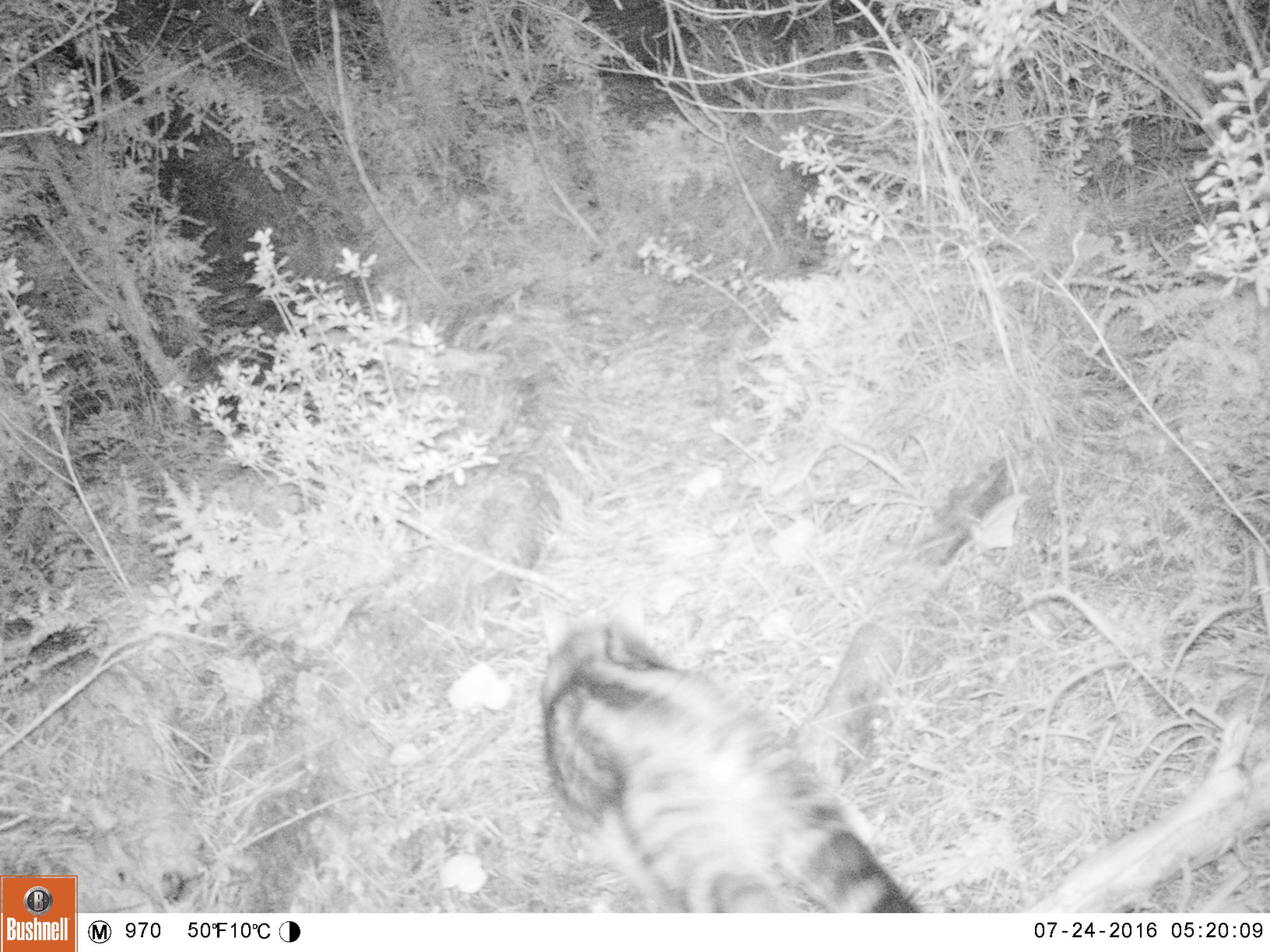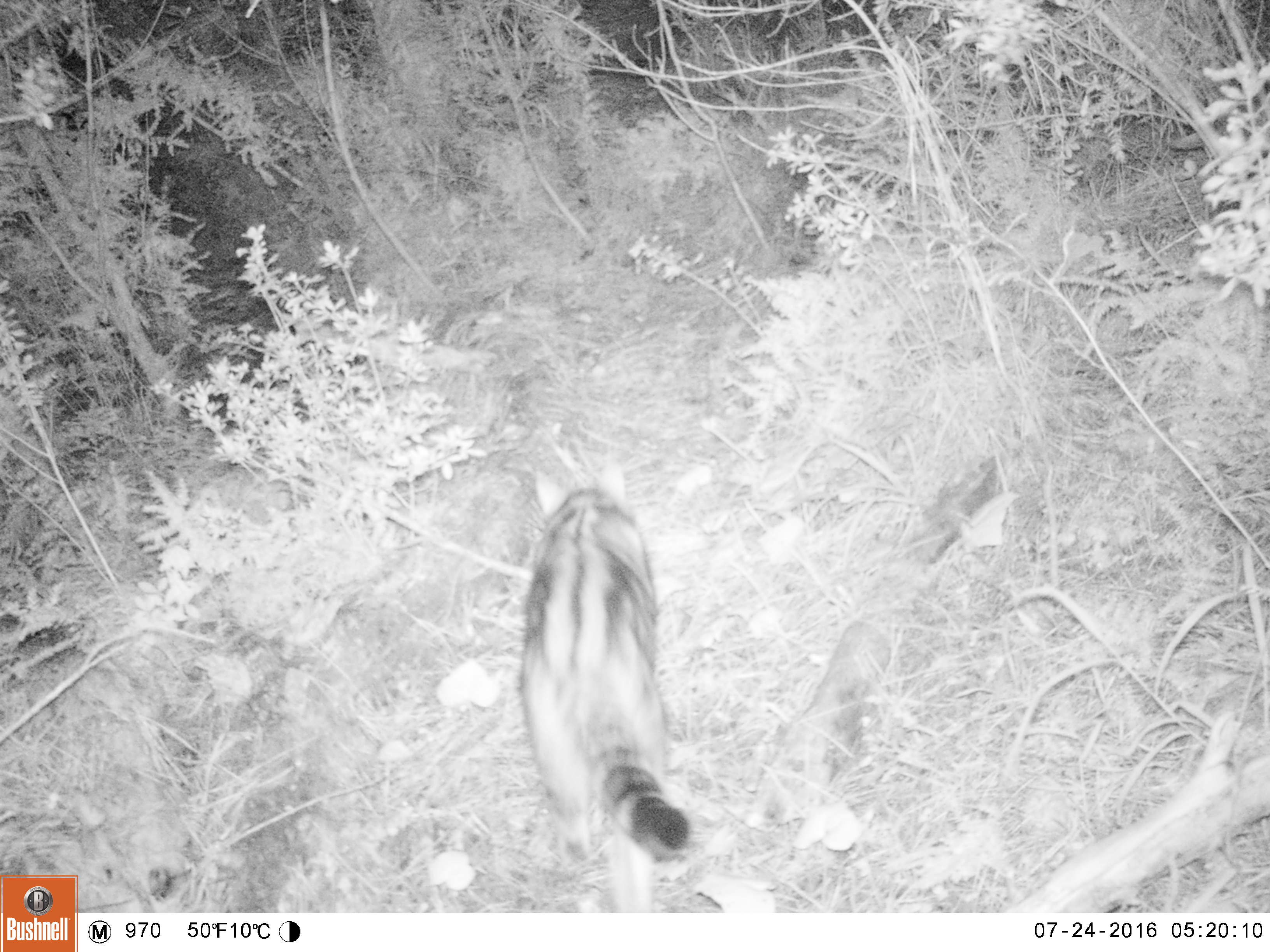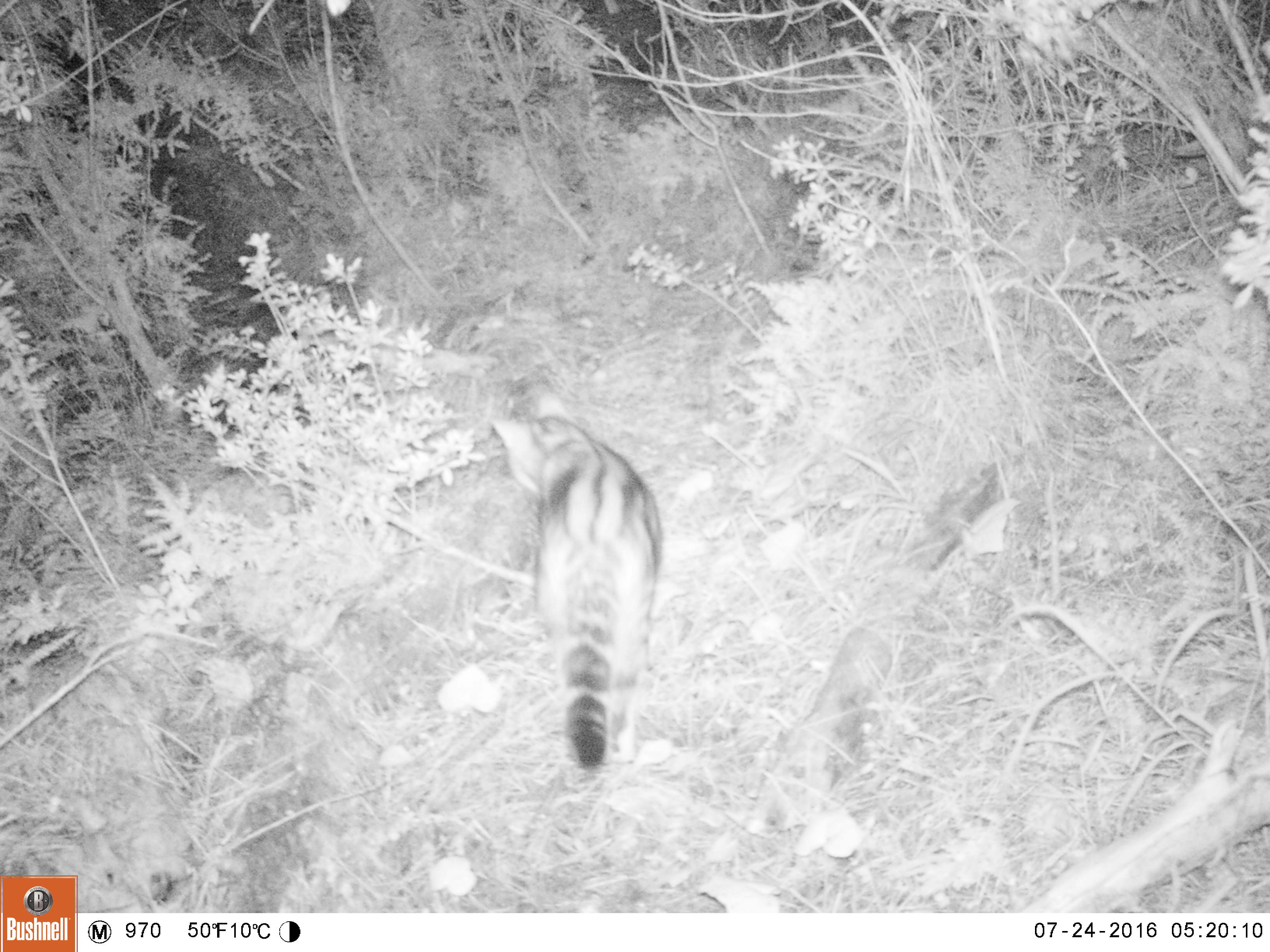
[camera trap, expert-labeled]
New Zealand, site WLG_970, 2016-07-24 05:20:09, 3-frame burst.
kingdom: Animalia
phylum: Chordata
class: Mammalia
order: Carnivora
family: Felidae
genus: Felis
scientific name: Felis catus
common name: domestic cat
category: cat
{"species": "cat (domestic cat) (Felis catus)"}